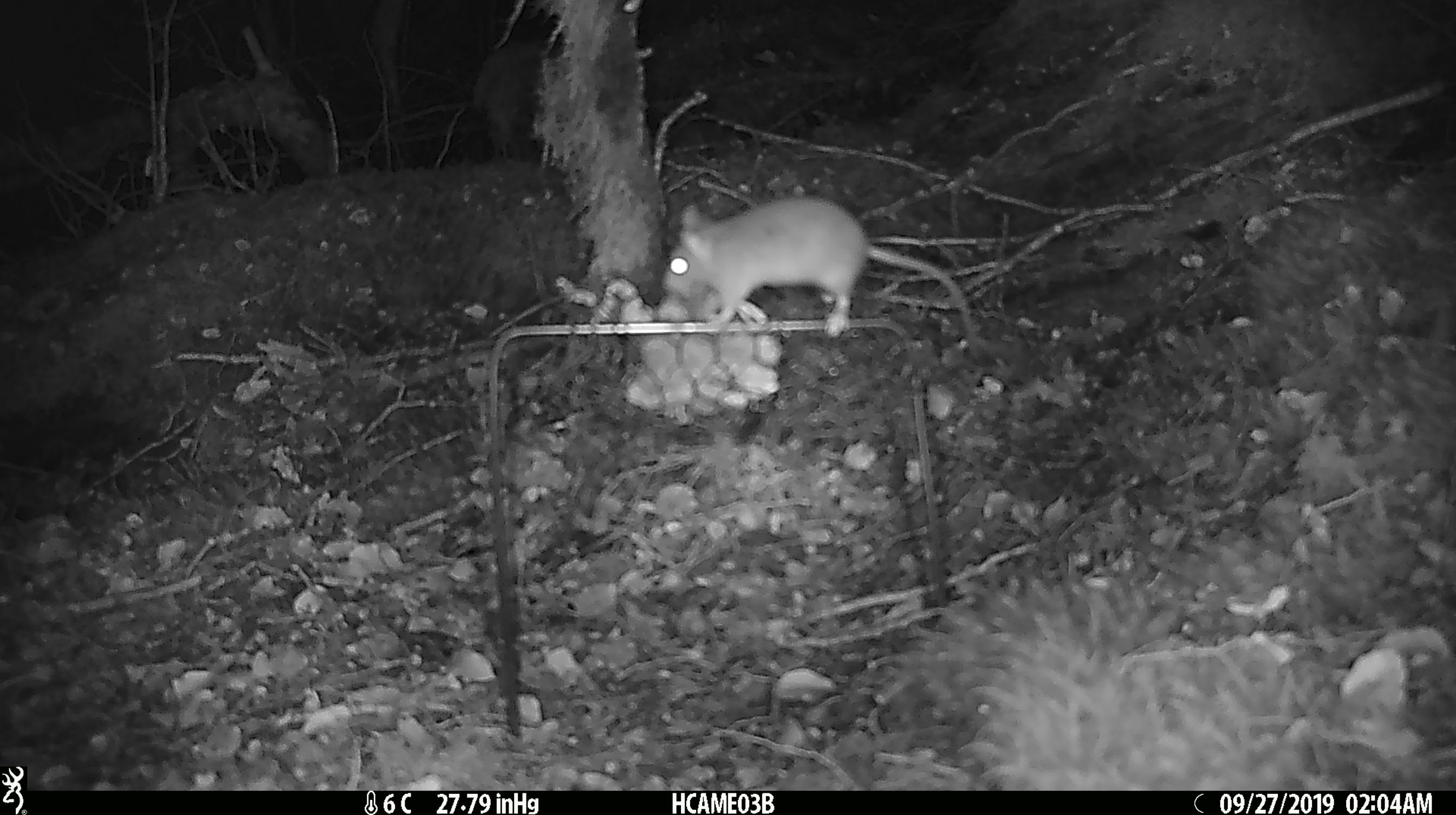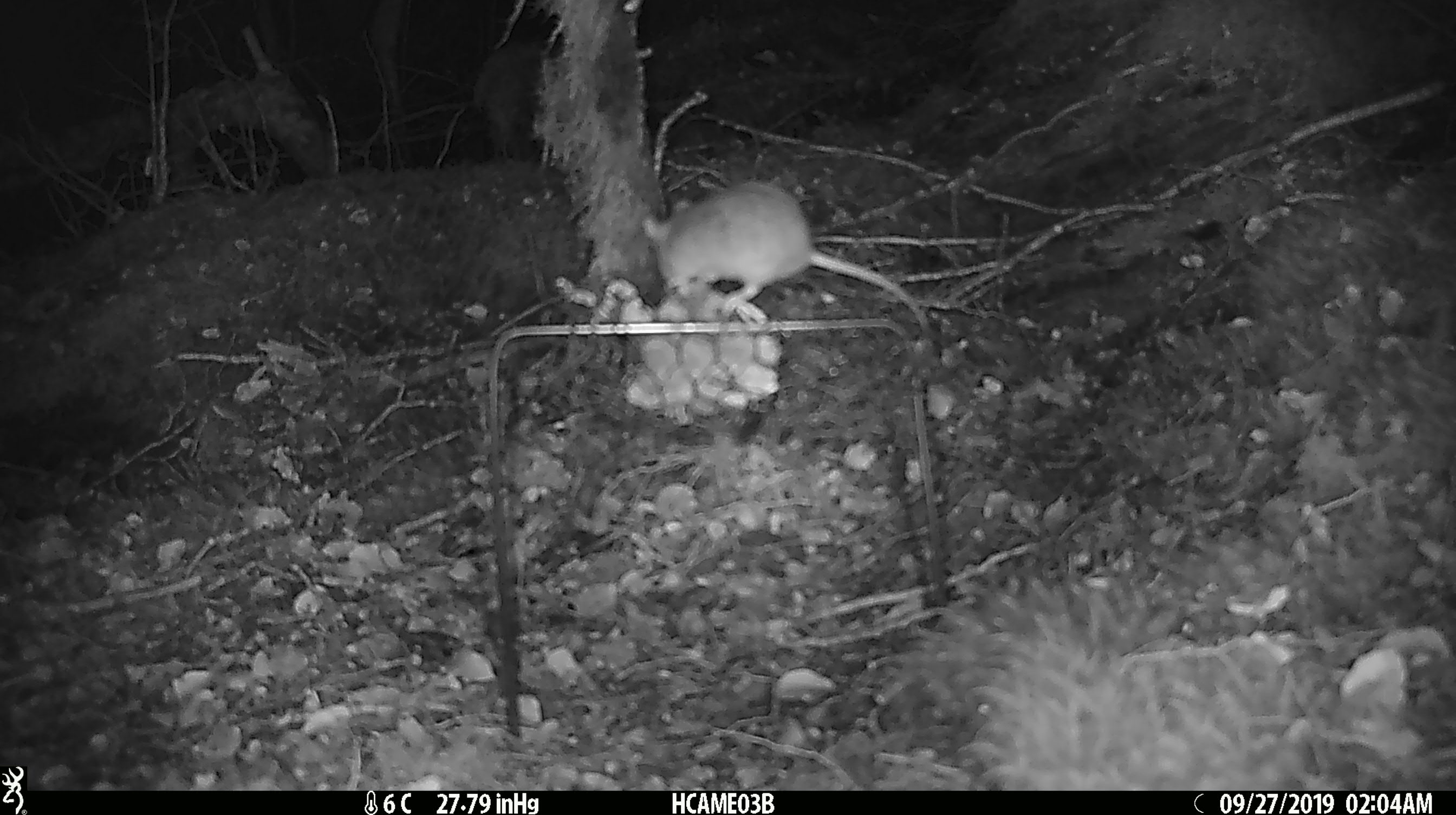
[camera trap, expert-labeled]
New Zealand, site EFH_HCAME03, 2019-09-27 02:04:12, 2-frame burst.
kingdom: Animalia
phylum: Chordata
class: Mammalia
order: Rodentia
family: Muridae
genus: Mus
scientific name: Mus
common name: mouse